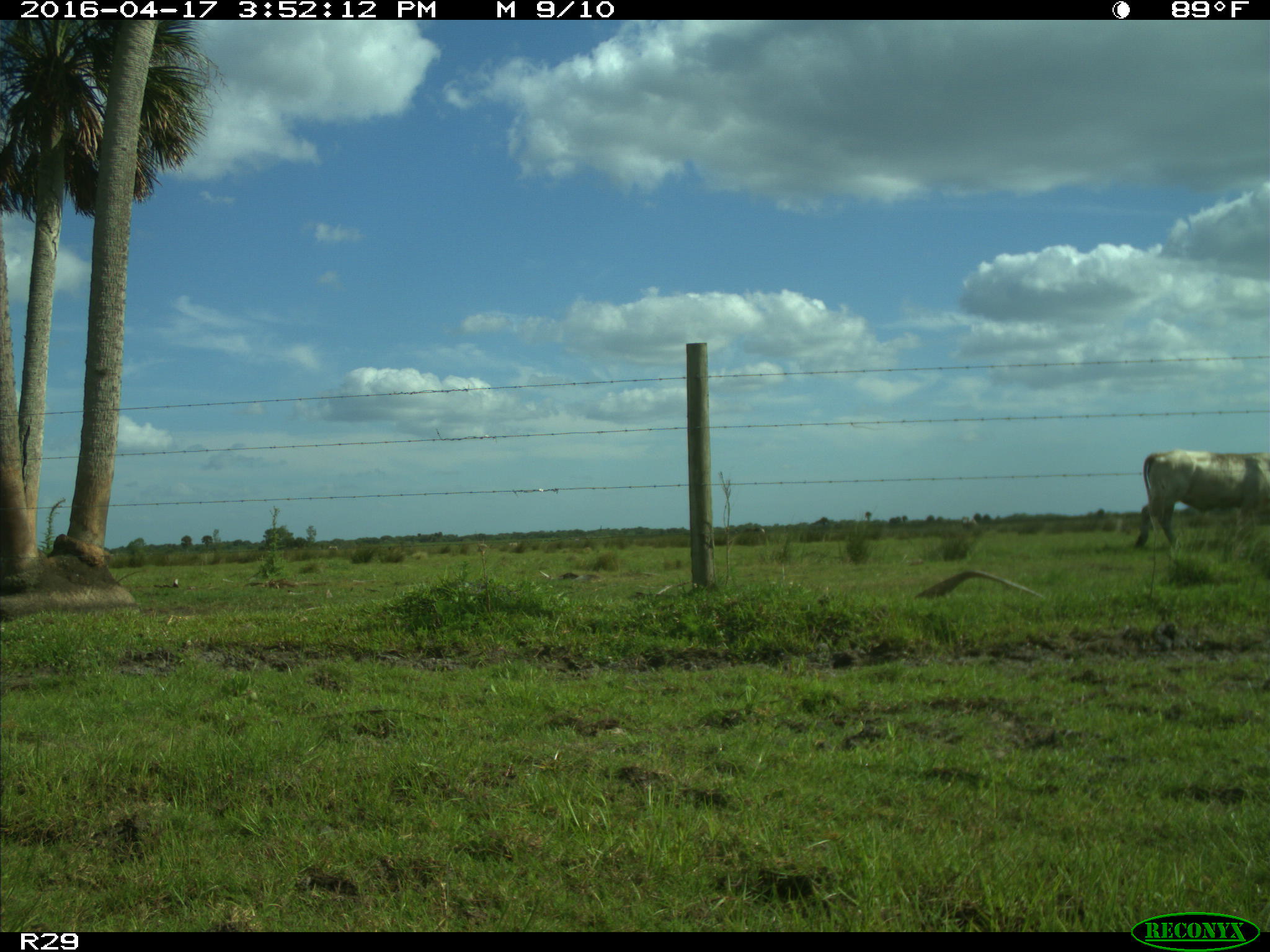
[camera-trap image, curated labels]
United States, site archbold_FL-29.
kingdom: Animalia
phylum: Chordata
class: Mammalia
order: Artiodactyla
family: Bovidae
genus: Bos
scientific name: Bos taurus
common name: domestic cow